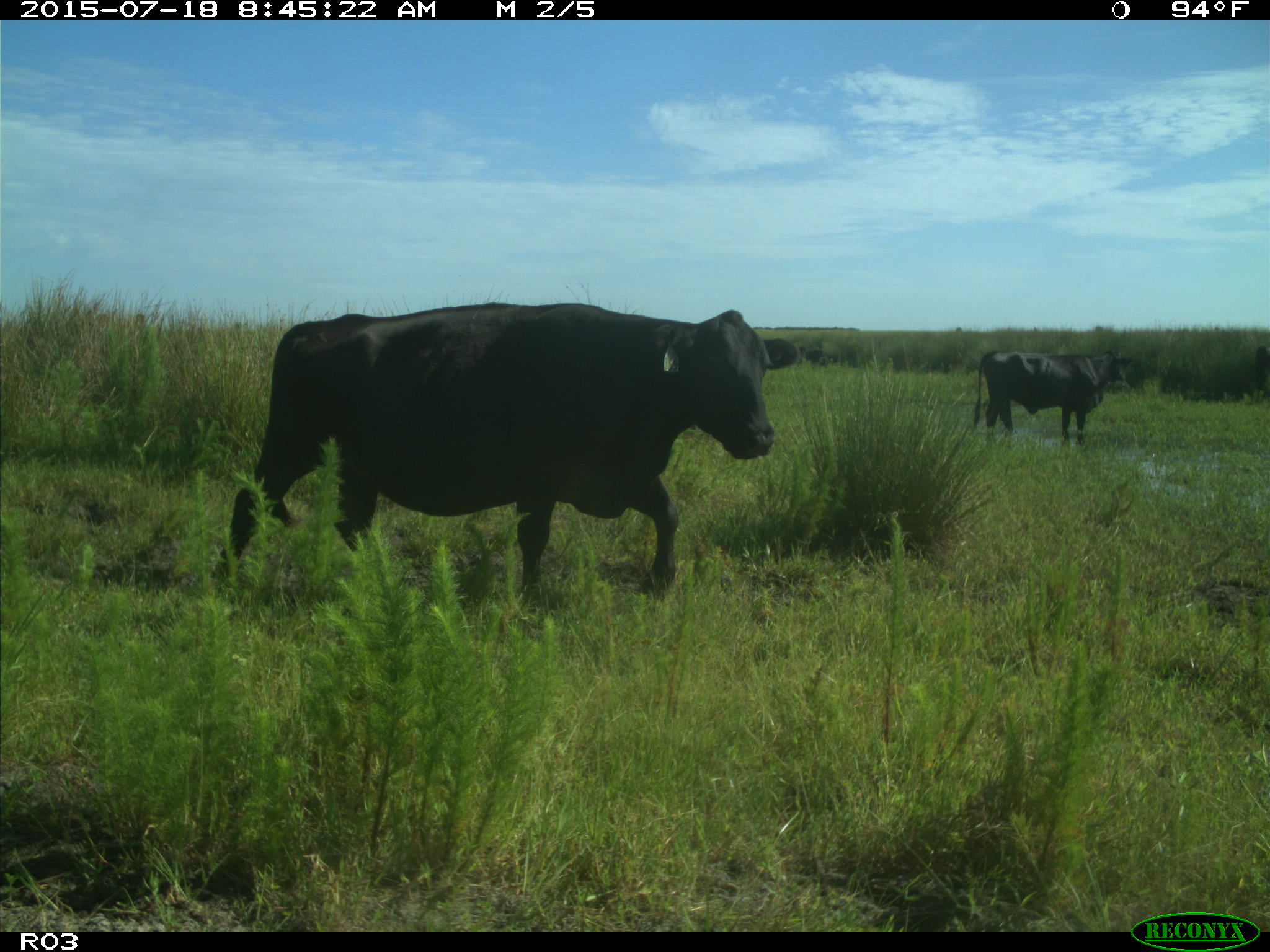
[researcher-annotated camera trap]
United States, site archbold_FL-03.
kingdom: Animalia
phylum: Chordata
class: Mammalia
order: Artiodactyla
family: Bovidae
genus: Bos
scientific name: Bos taurus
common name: domestic cow